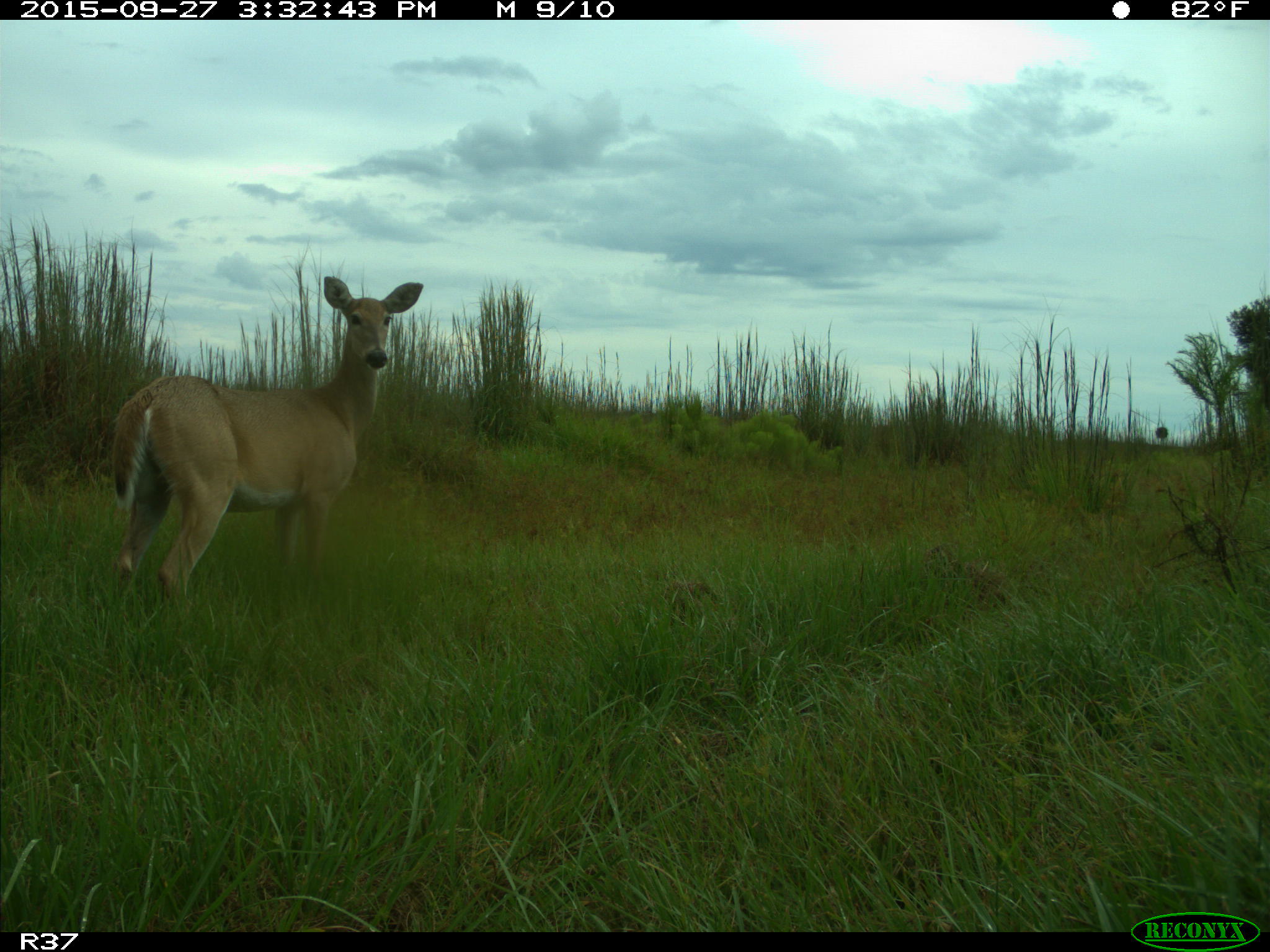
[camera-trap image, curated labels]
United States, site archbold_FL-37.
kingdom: Animalia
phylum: Chordata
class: Mammalia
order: Artiodactyla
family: Cervidae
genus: Odocoileus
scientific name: Odocoileus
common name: deer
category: unidentified deer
Unidentified deer (deer) (Odocoileus).